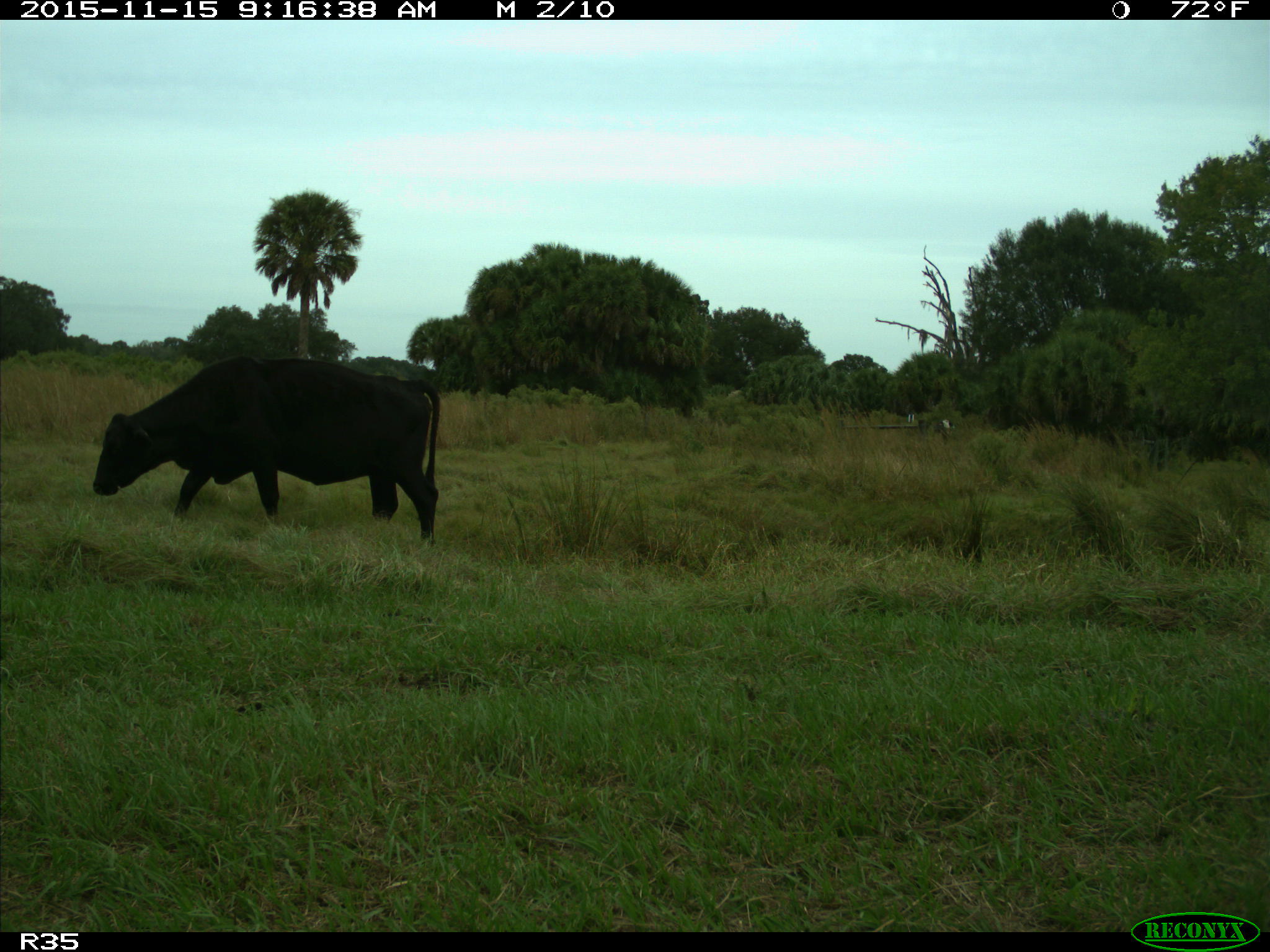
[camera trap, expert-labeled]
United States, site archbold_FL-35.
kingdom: Animalia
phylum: Chordata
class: Mammalia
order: Artiodactyla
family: Bovidae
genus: Bos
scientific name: Bos taurus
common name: domestic cow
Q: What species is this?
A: Bos taurus (domestic cow).